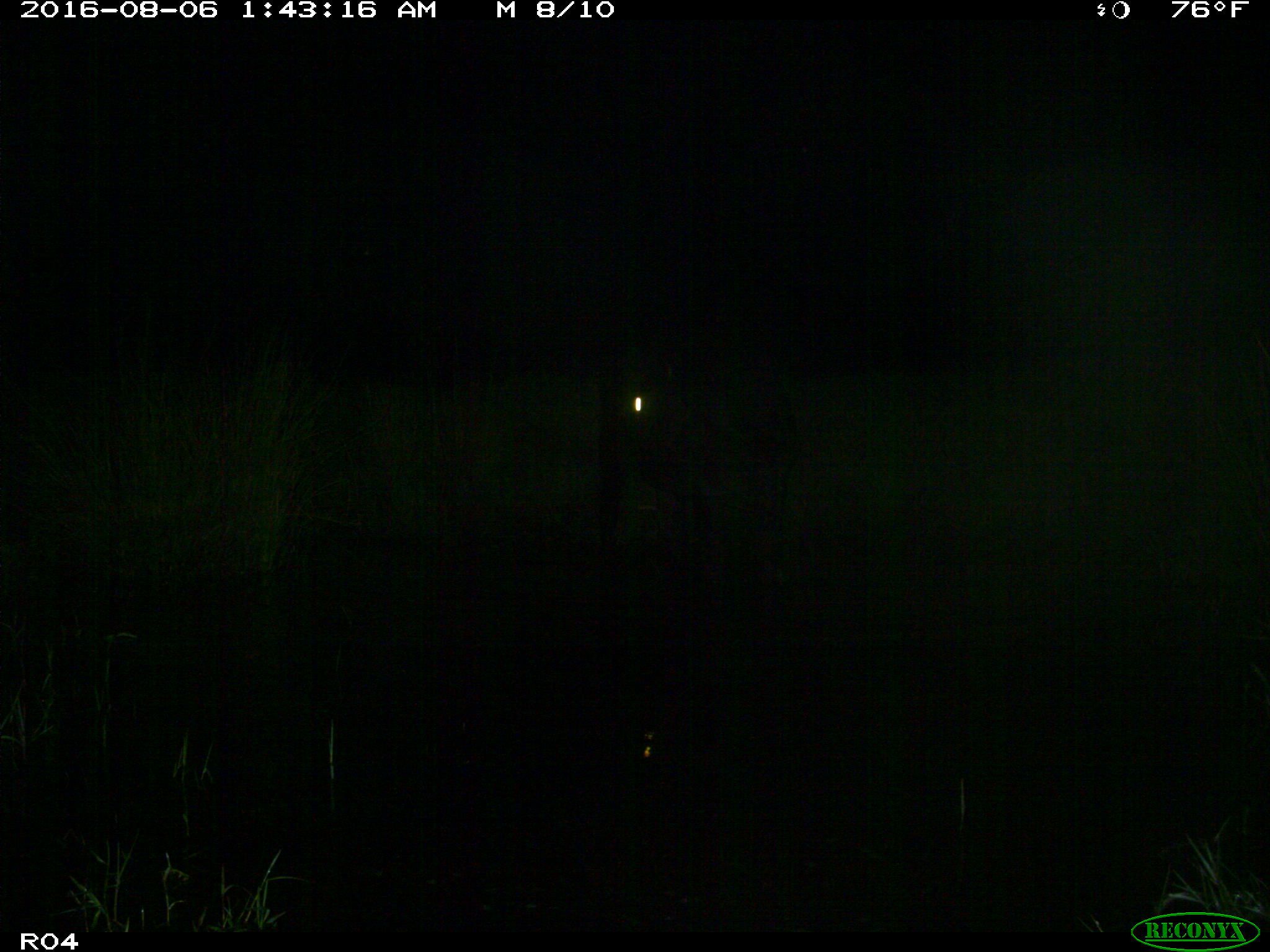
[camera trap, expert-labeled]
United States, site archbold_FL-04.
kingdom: Animalia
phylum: Chordata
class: Mammalia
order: Artiodactyla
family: Bovidae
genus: Bos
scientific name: Bos taurus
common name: domestic cow